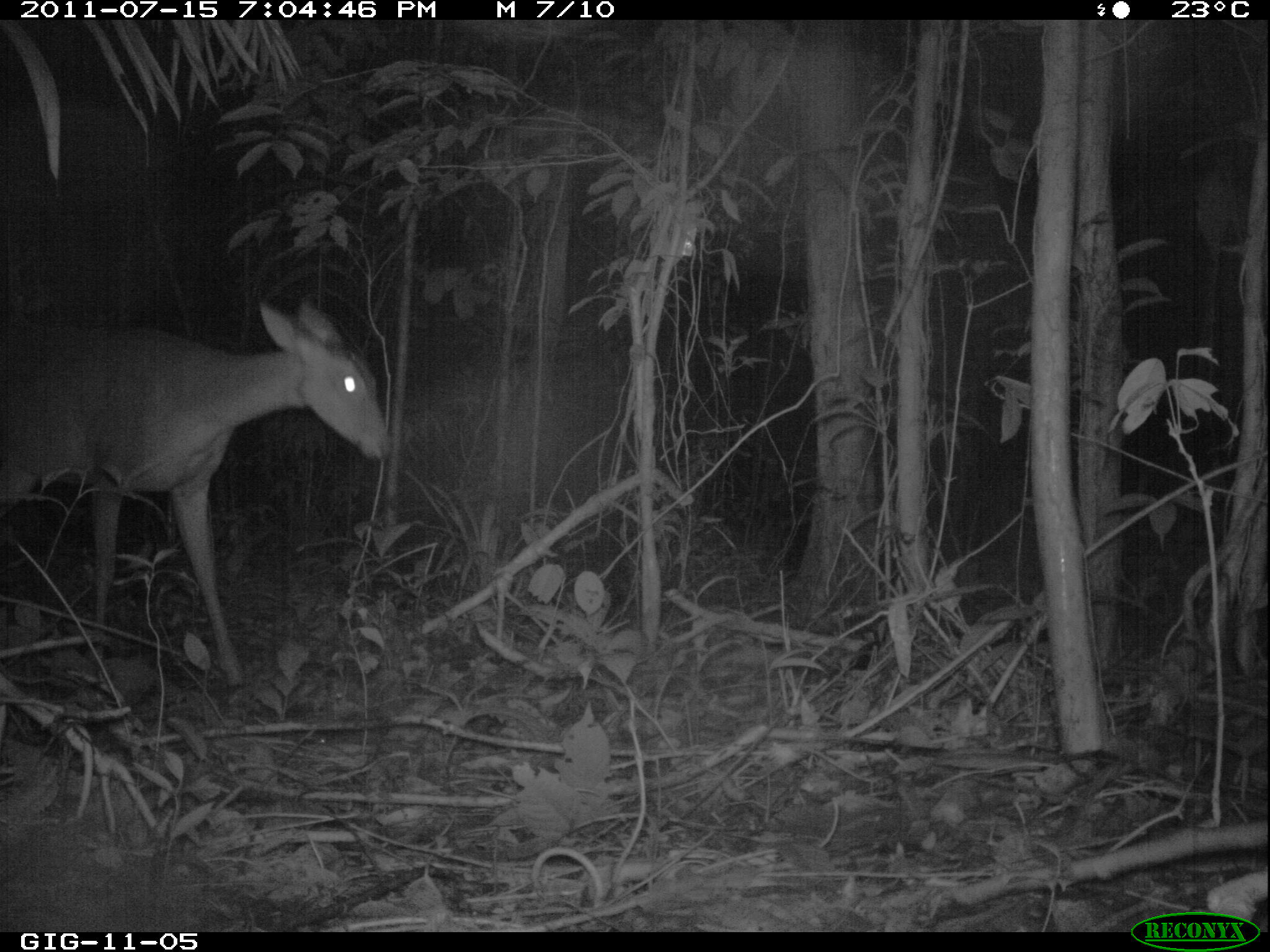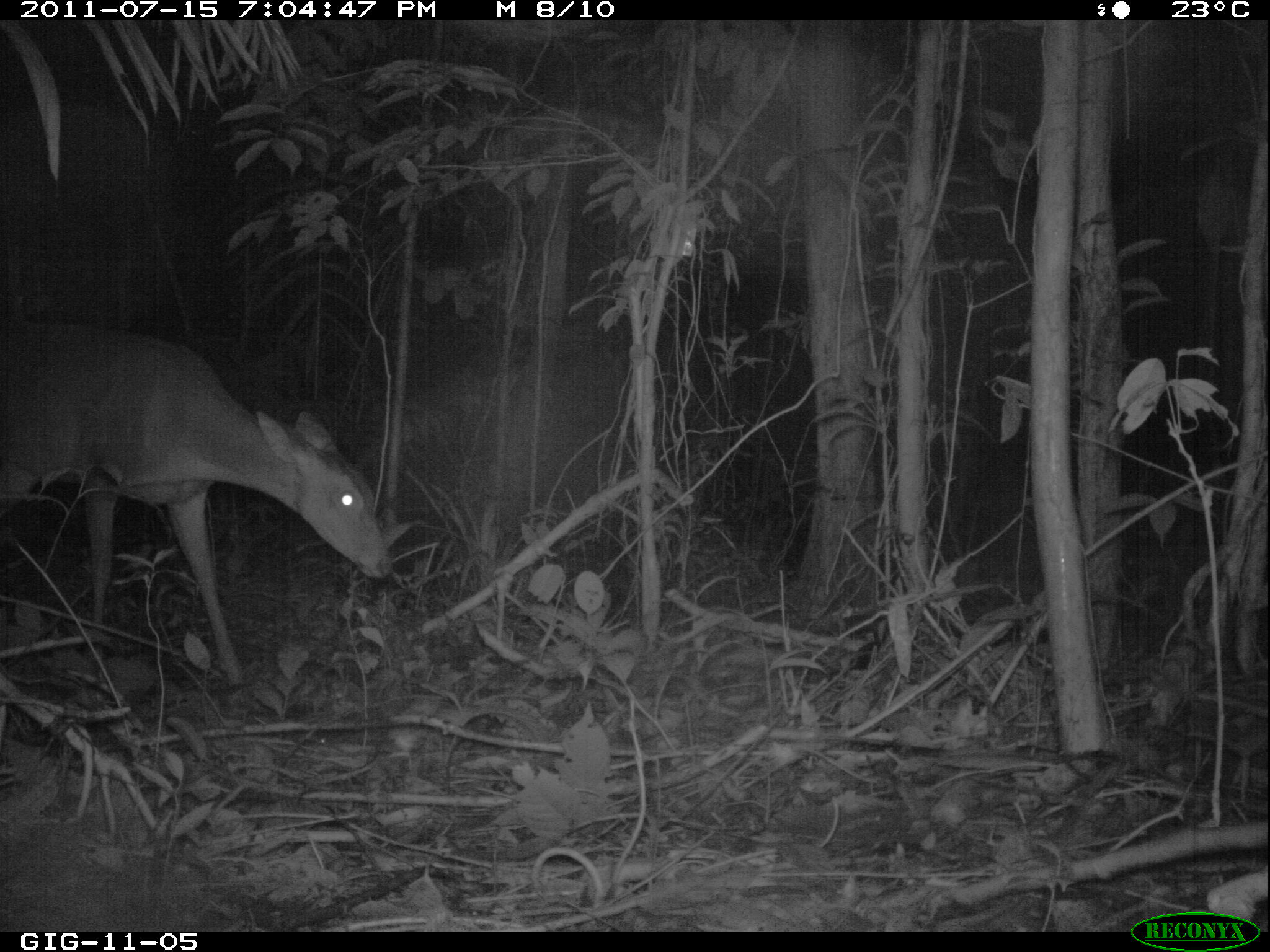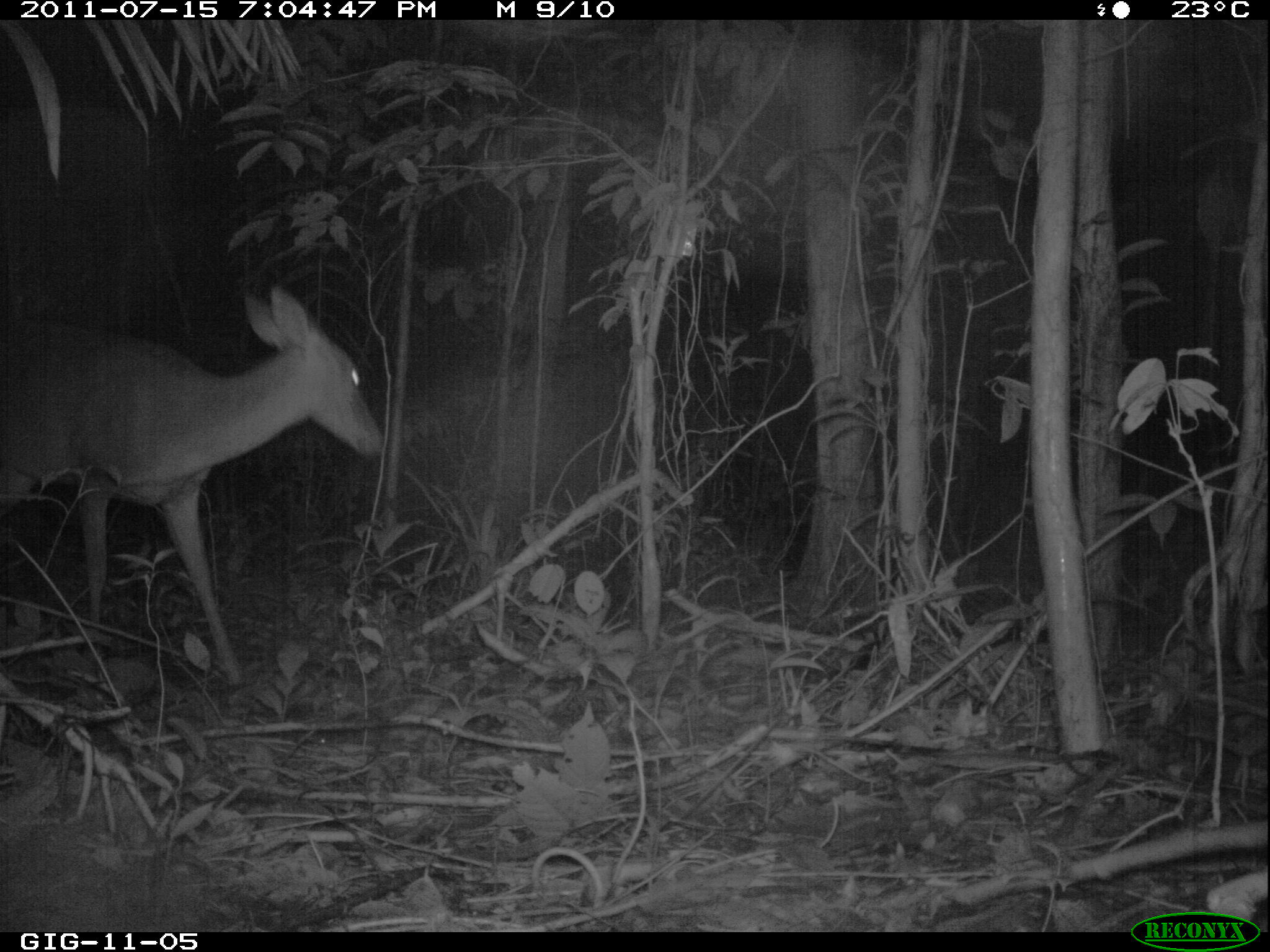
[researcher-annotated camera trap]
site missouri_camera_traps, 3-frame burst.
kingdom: Animalia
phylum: Chordata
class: Mammalia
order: Artiodactyla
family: Cervidae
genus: Mazama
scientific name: Mazama americana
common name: red brocket deer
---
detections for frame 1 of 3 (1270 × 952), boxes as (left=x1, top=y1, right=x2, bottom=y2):
red brocket deer: (left=11, top=282, right=402, bottom=715)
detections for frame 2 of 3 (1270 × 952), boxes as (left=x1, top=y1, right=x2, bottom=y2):
red brocket deer: (left=7, top=314, right=406, bottom=709)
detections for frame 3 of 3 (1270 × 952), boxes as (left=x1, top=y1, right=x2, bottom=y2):
red brocket deer: (left=14, top=276, right=400, bottom=700)